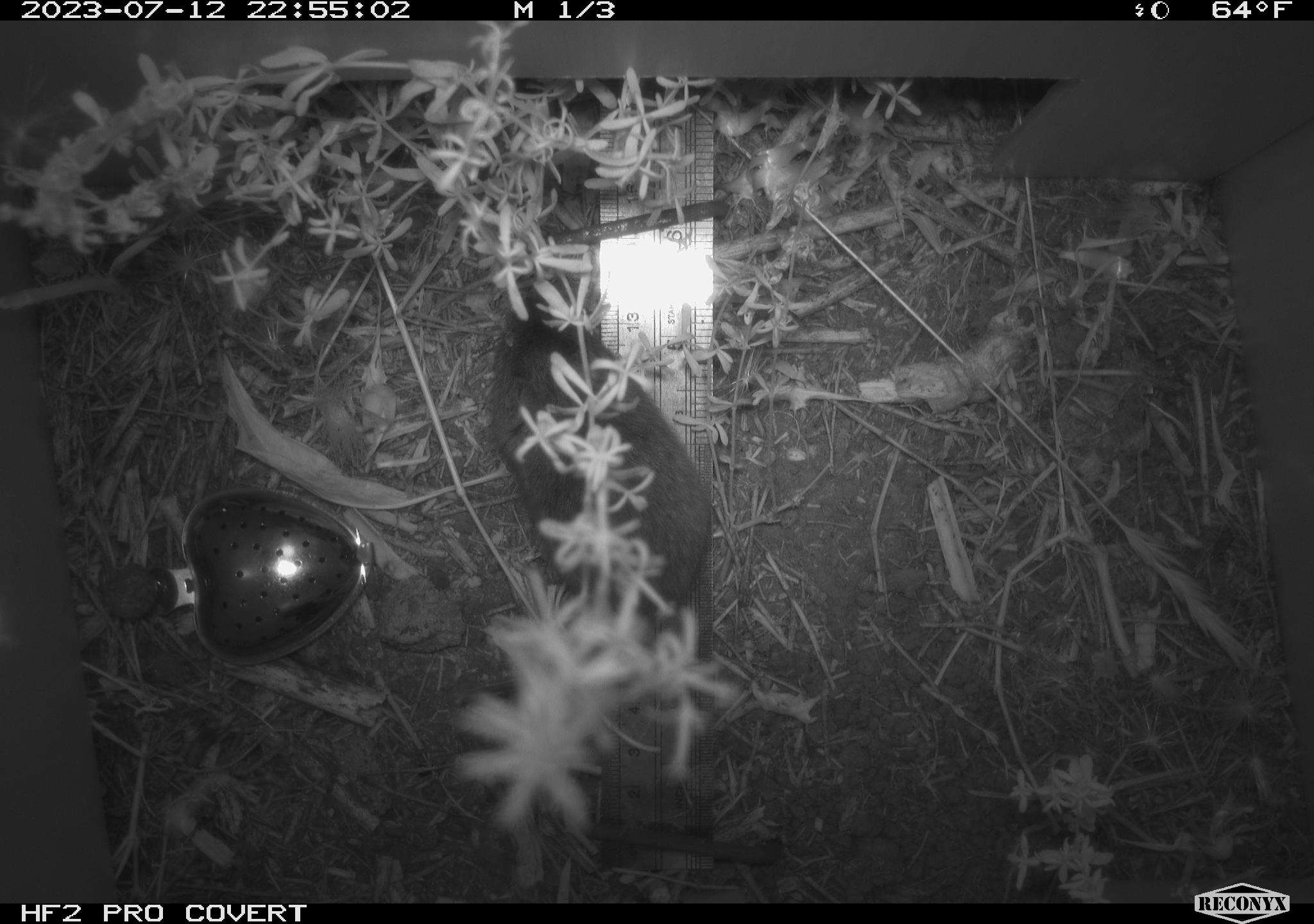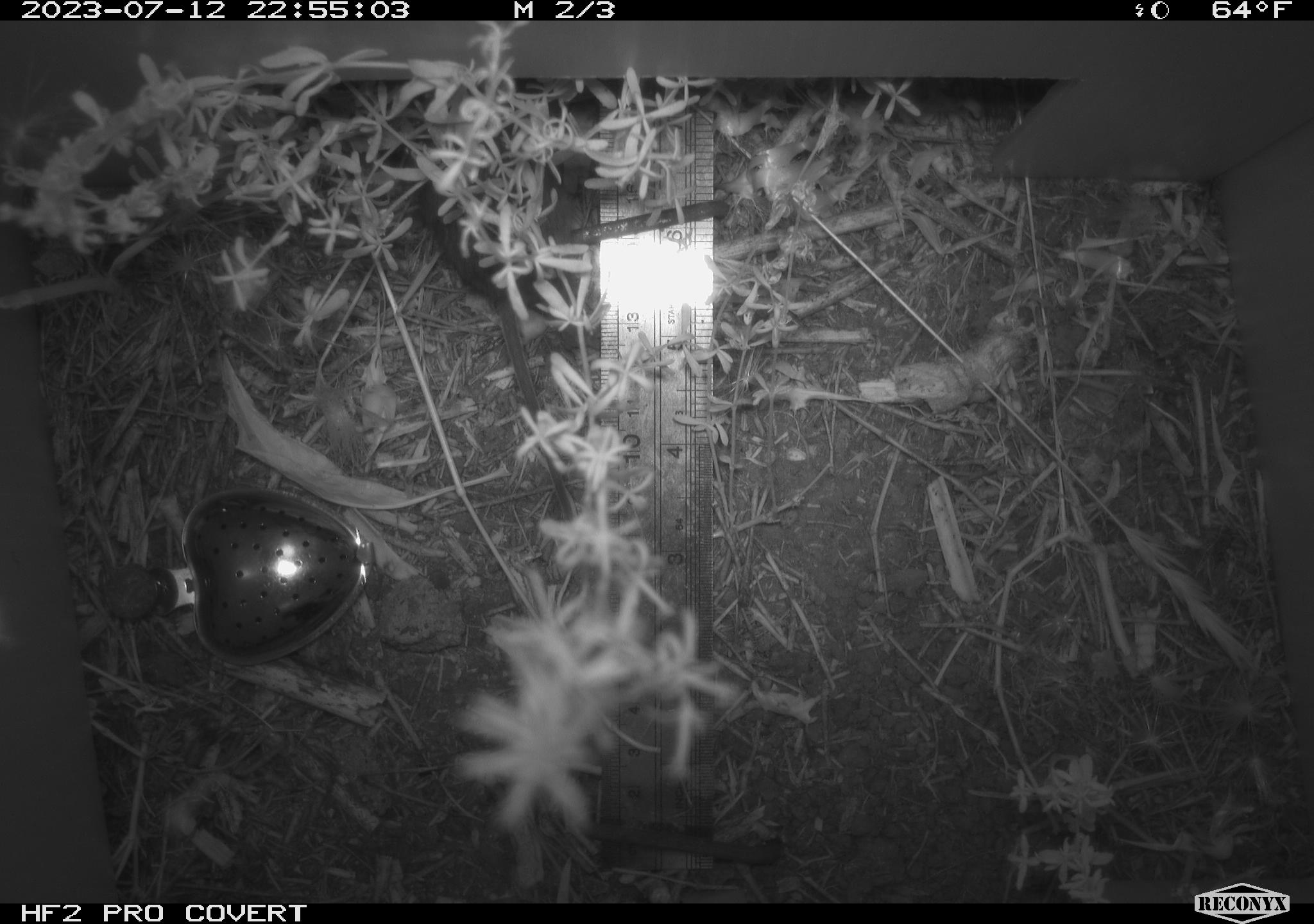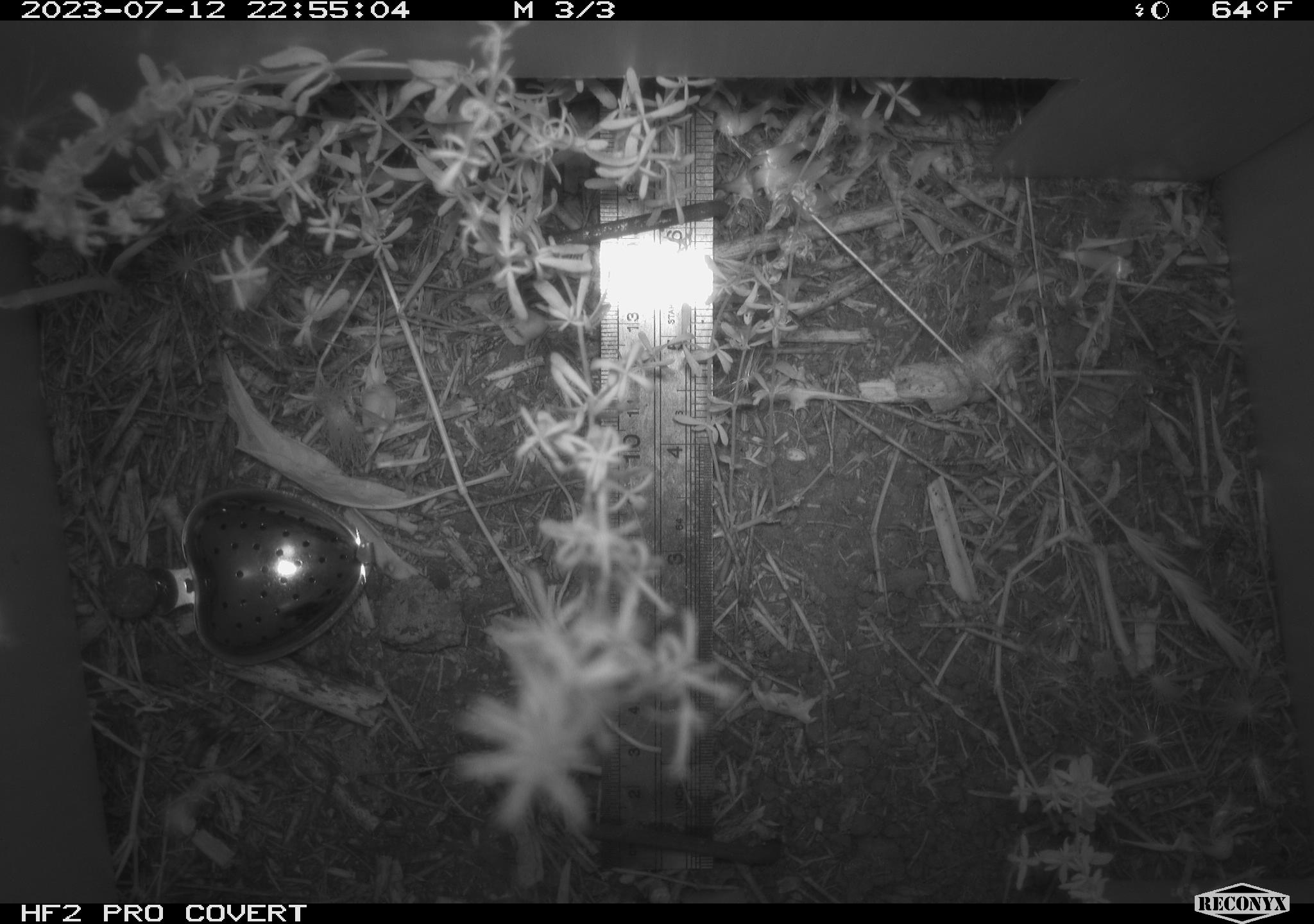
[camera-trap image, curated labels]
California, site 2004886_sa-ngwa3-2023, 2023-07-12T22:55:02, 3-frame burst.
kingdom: Animalia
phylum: Chordata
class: Mammalia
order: Rodentia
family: Cricetidae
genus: Microtus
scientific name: Microtus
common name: meadow vole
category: microtus species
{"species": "microtus species (meadow vole) (Microtus)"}